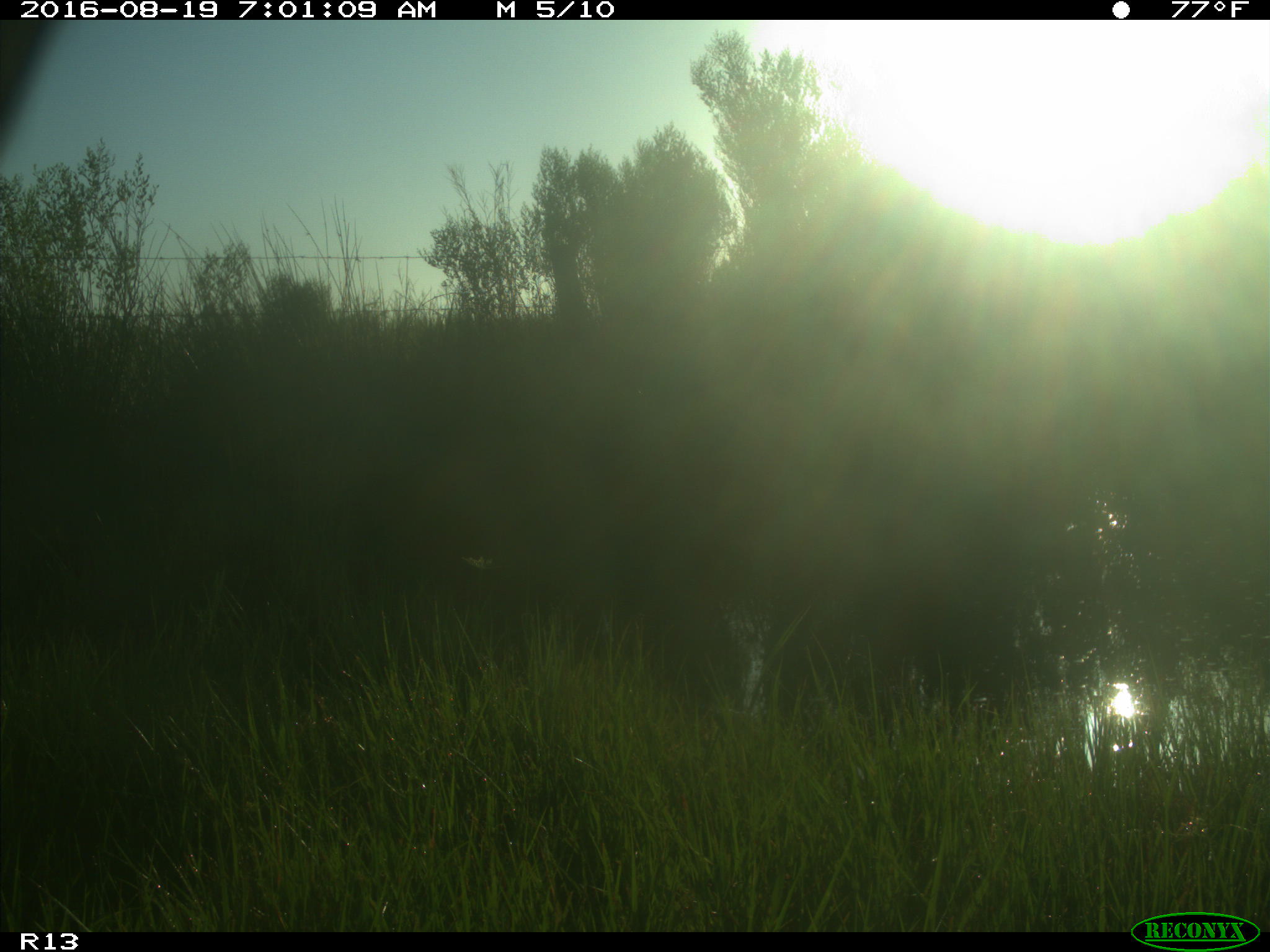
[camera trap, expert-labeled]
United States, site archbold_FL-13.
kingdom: Animalia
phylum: Chordata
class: Mammalia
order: Artiodactyla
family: Bovidae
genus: Bos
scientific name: Bos taurus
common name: domestic cow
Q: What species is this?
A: Bos taurus (domestic cow).